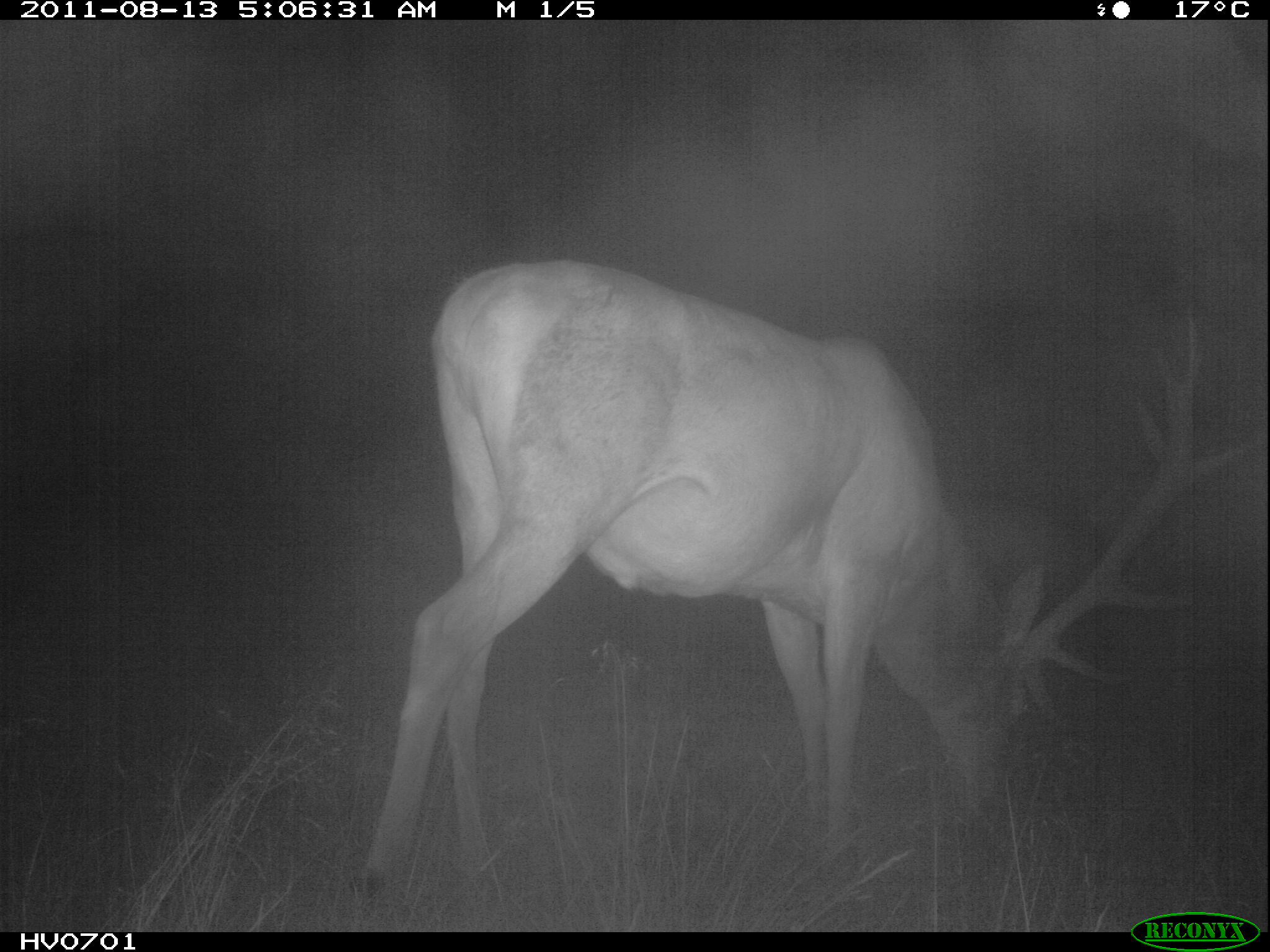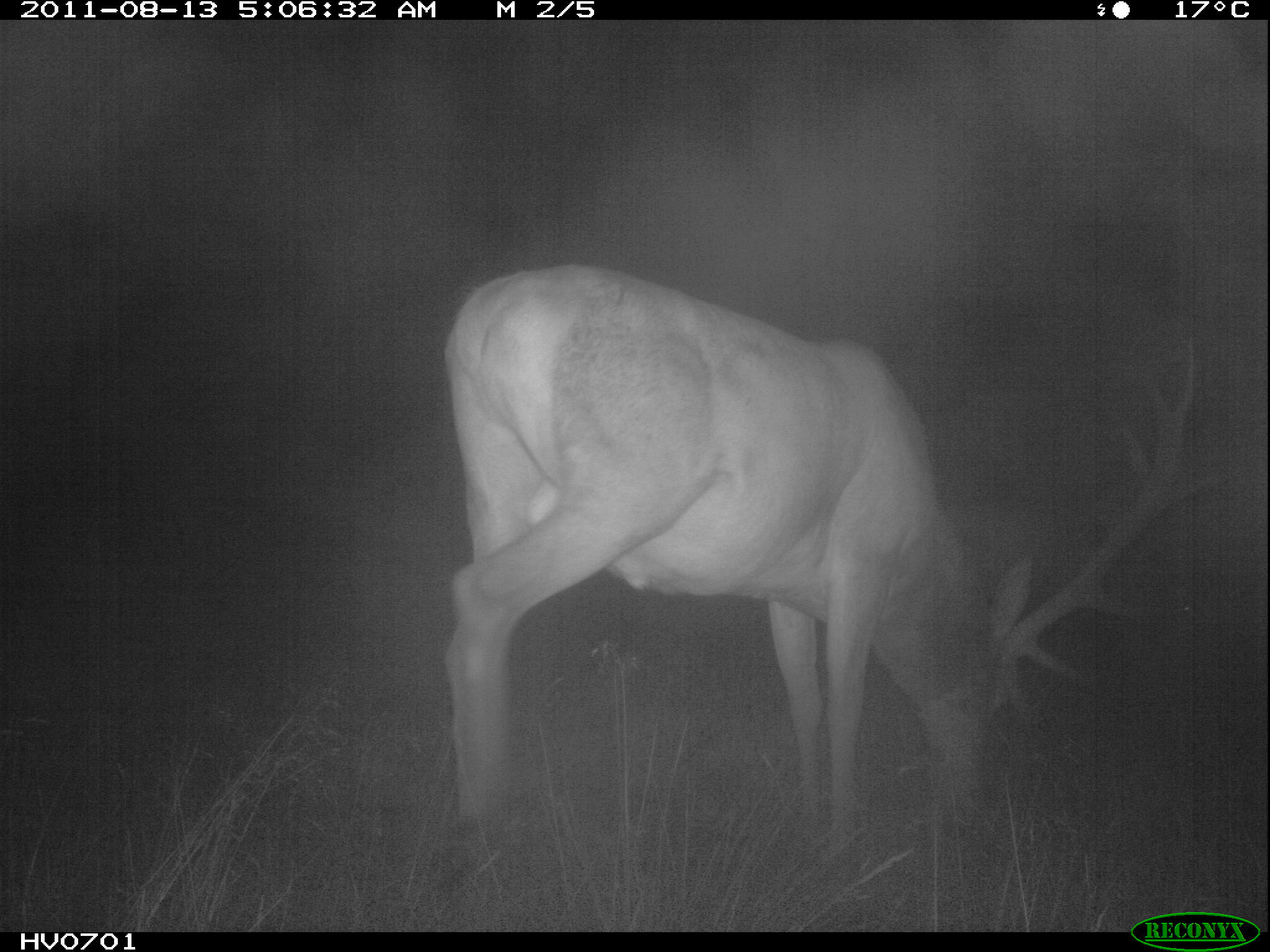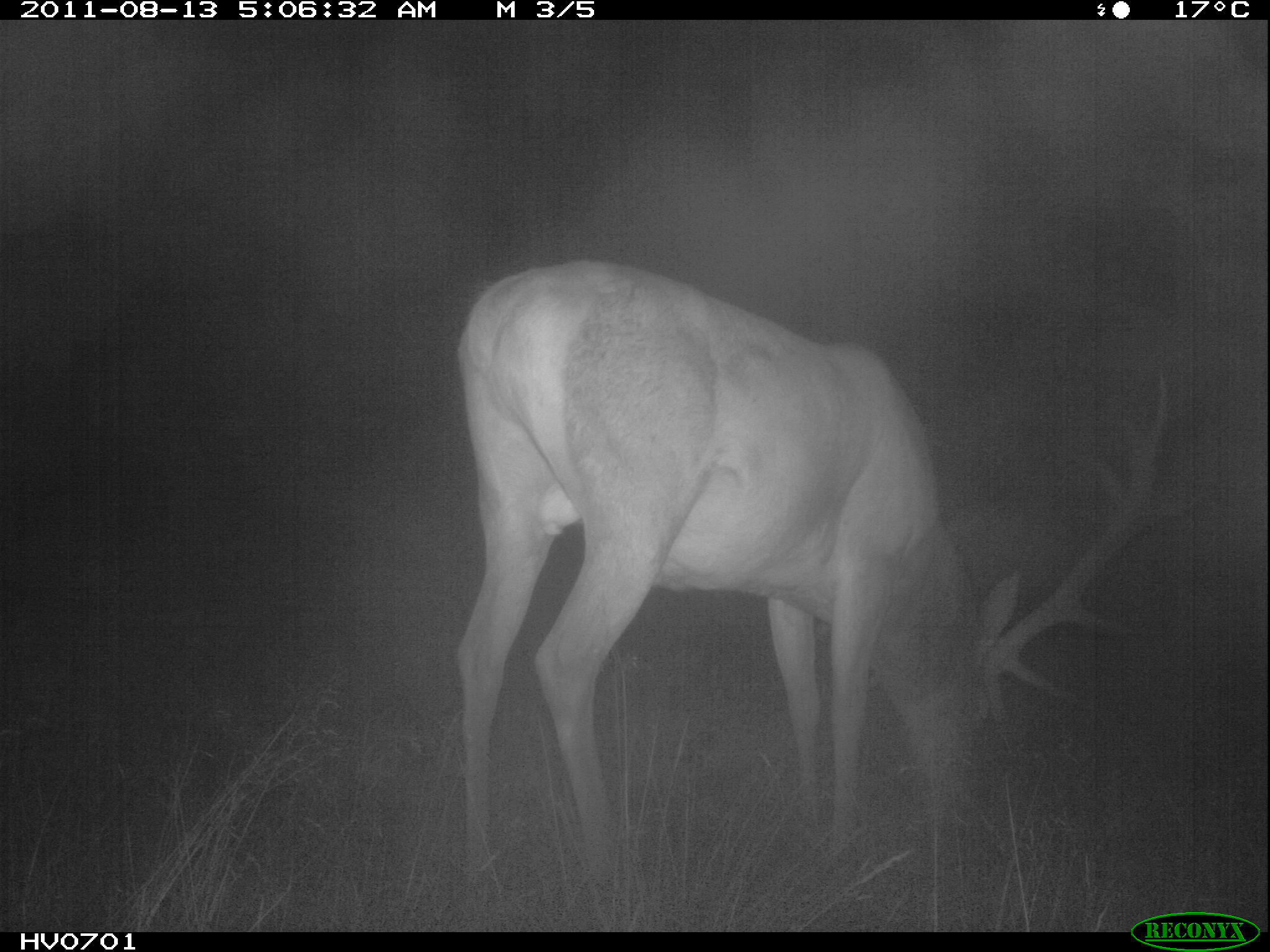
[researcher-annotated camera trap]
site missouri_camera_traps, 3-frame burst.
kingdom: Animalia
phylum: Chordata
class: Mammalia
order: Artiodactyla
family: Cervidae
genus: Cervus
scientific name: Cervus elaphus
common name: red deer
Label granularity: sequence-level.